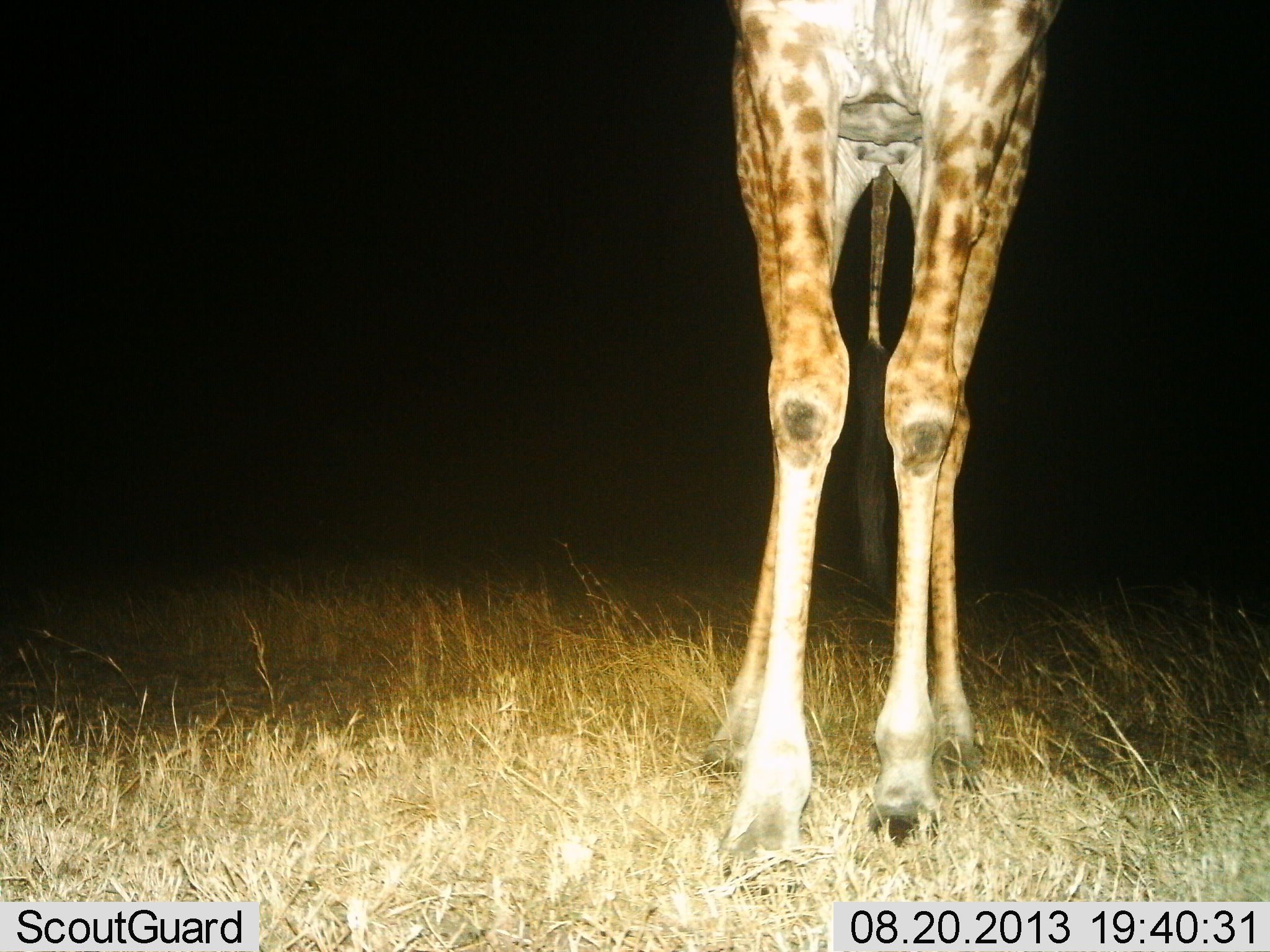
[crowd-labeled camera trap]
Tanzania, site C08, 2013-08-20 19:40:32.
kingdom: Animalia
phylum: Chordata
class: Mammalia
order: Artiodactyla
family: Giraffidae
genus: Giraffa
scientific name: Giraffa camelopardalis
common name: giraffe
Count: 1.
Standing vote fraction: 95%.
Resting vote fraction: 0%.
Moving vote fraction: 10%.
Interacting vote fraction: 0%.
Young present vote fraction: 0%.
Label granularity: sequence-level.